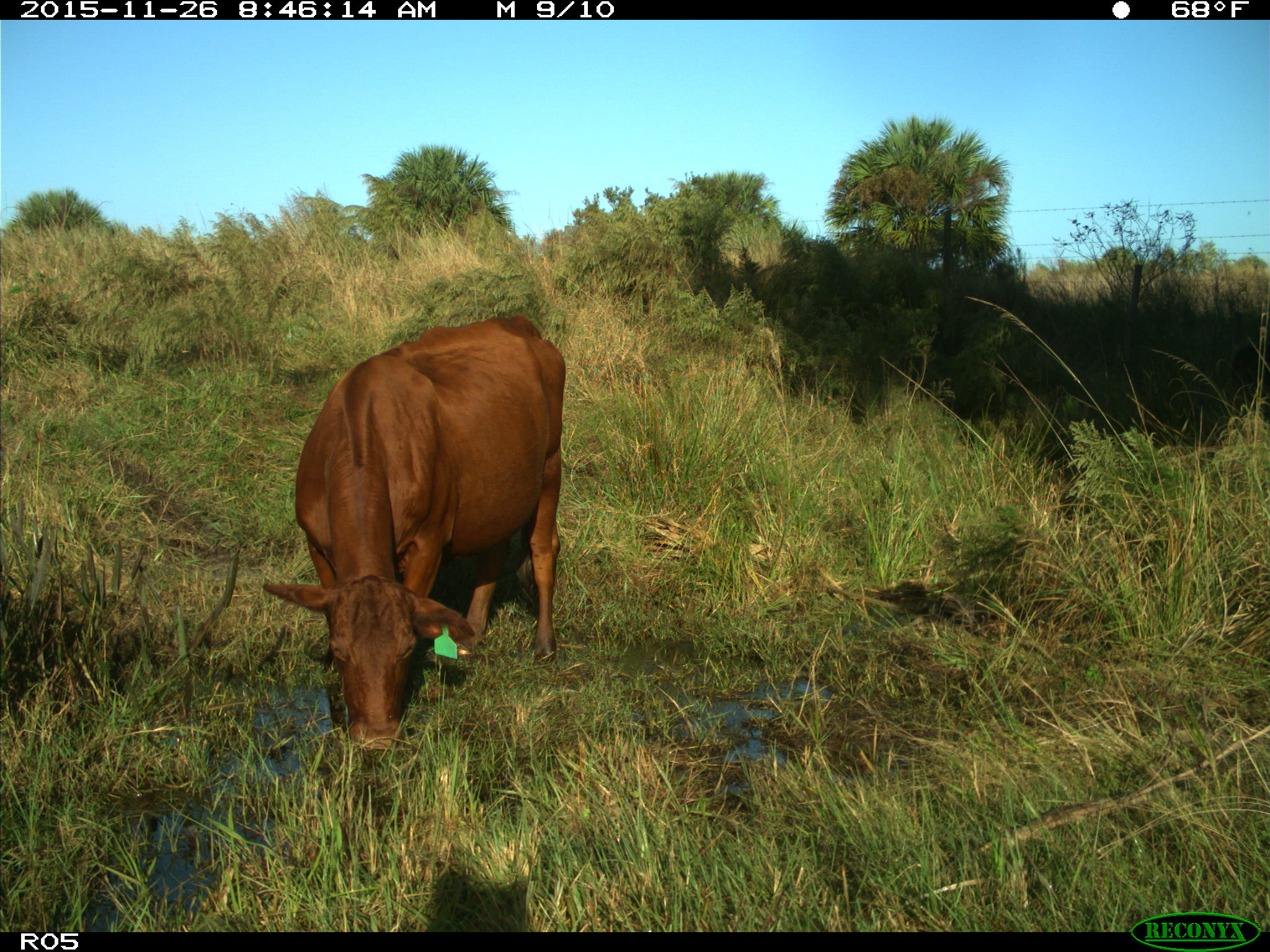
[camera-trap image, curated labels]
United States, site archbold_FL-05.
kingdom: Animalia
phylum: Chordata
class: Mammalia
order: Artiodactyla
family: Bovidae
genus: Bos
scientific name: Bos taurus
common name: domestic cow